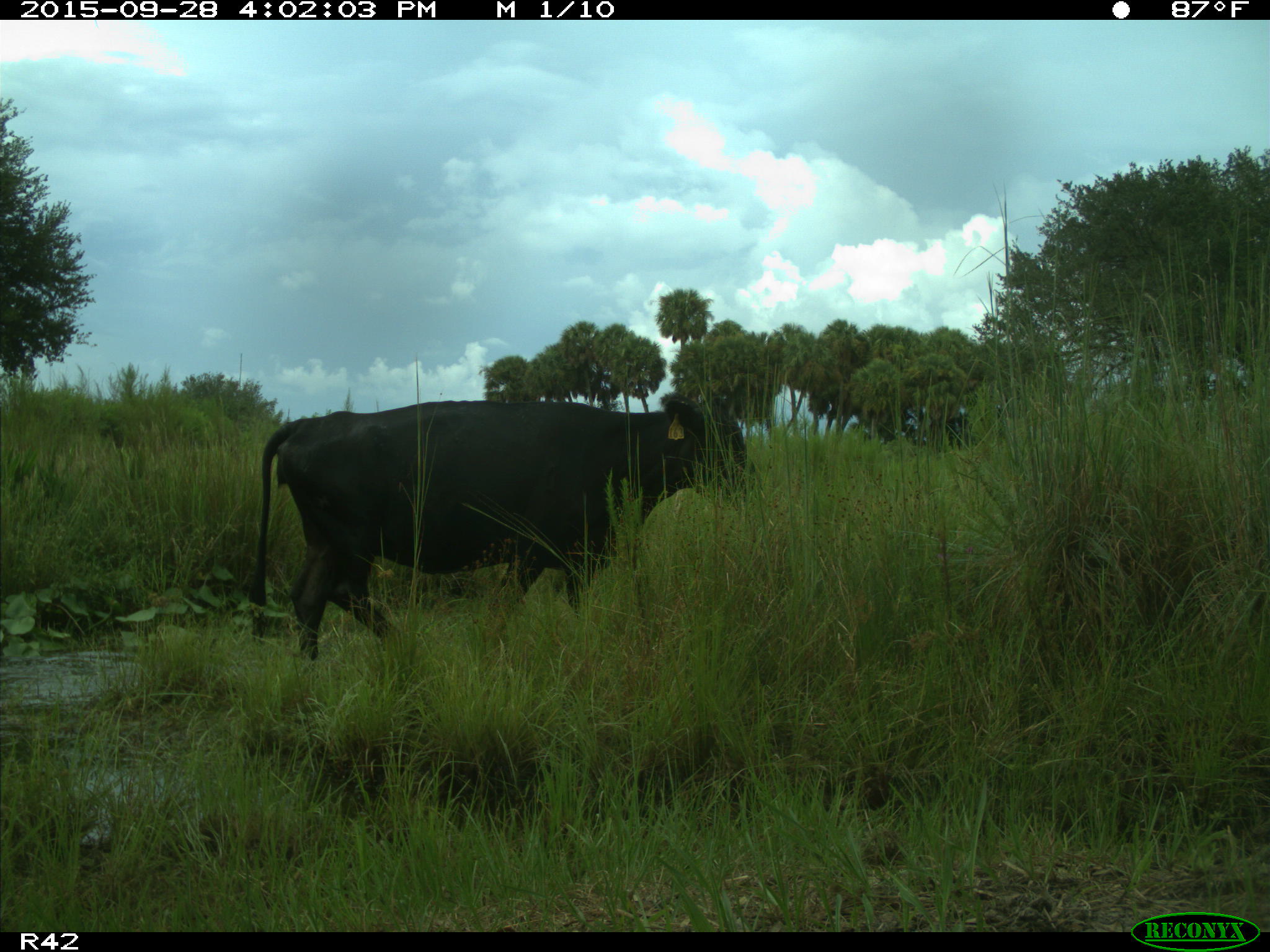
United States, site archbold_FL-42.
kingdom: Animalia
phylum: Chordata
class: Mammalia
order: Artiodactyla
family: Bovidae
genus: Bos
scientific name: Bos taurus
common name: domestic cow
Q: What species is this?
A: Bos taurus (domestic cow).